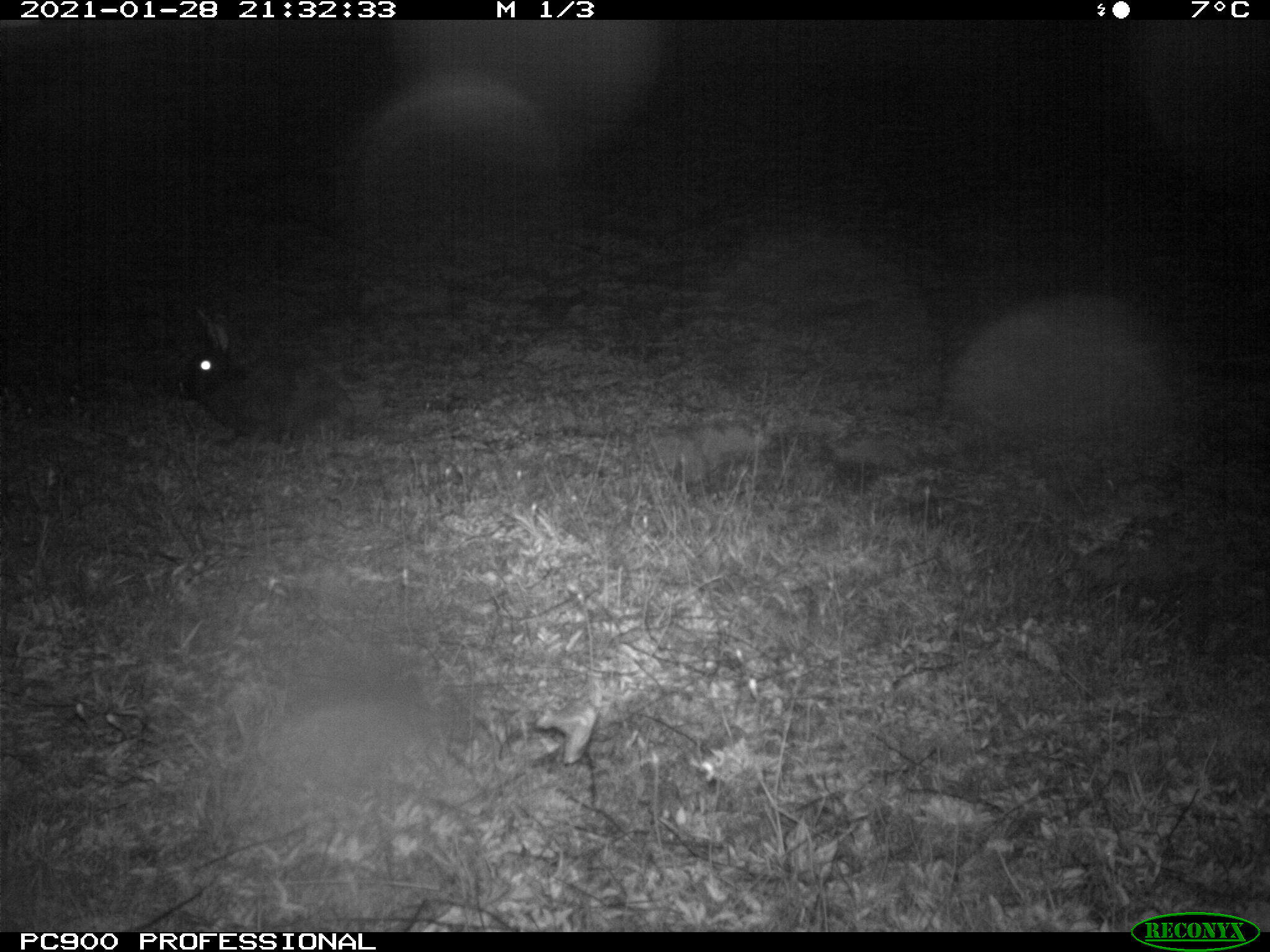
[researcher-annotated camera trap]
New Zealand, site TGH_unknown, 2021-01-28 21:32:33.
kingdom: Animalia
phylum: Chordata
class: Mammalia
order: Lagomorpha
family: Leporidae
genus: Oryctolagus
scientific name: Oryctolagus cuniculus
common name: european rabbit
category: rabbit